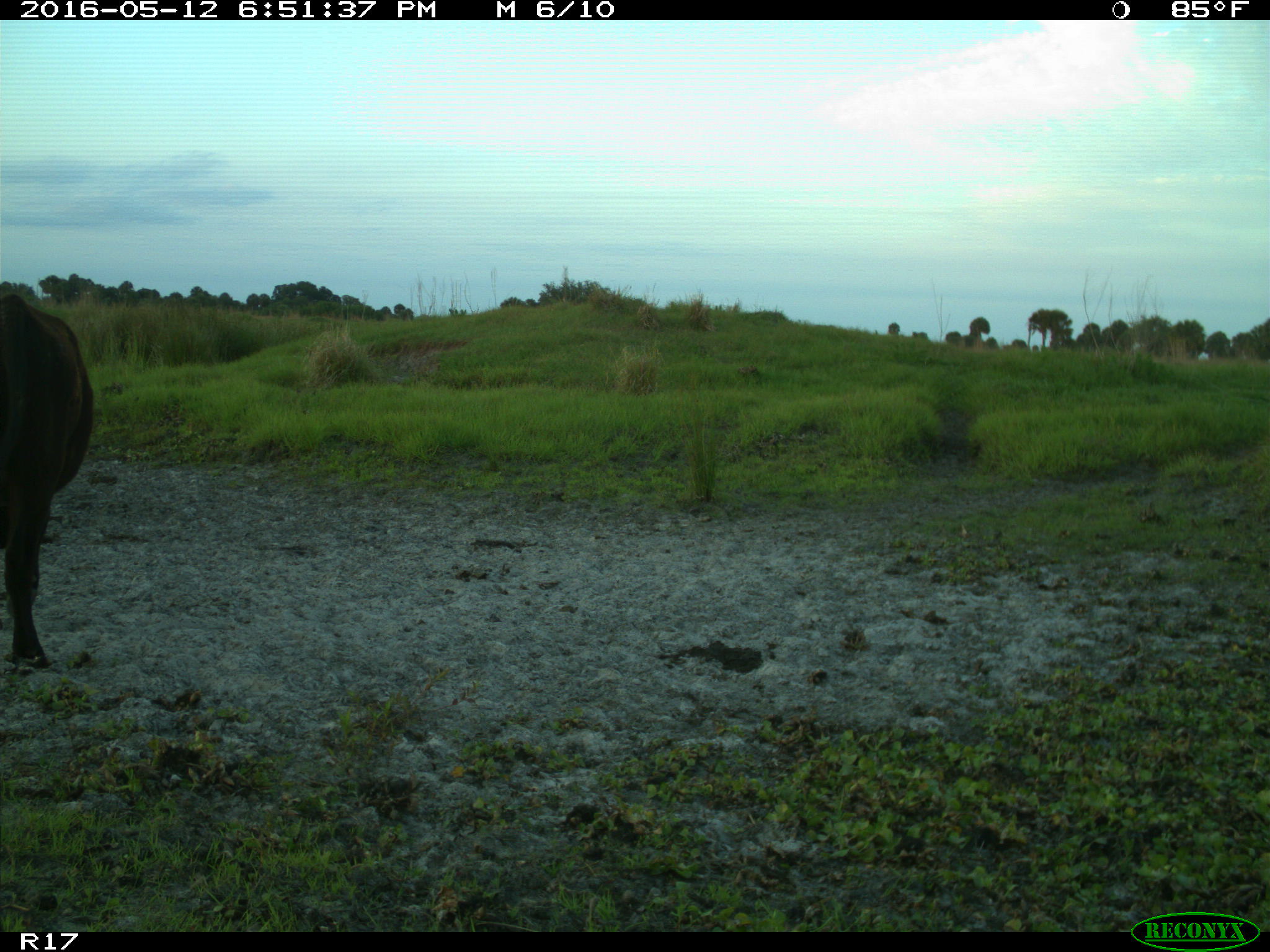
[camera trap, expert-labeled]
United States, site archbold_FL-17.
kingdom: Animalia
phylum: Chordata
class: Mammalia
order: Artiodactyla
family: Bovidae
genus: Bos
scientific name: Bos taurus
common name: domestic cow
Bos taurus (domestic cow).